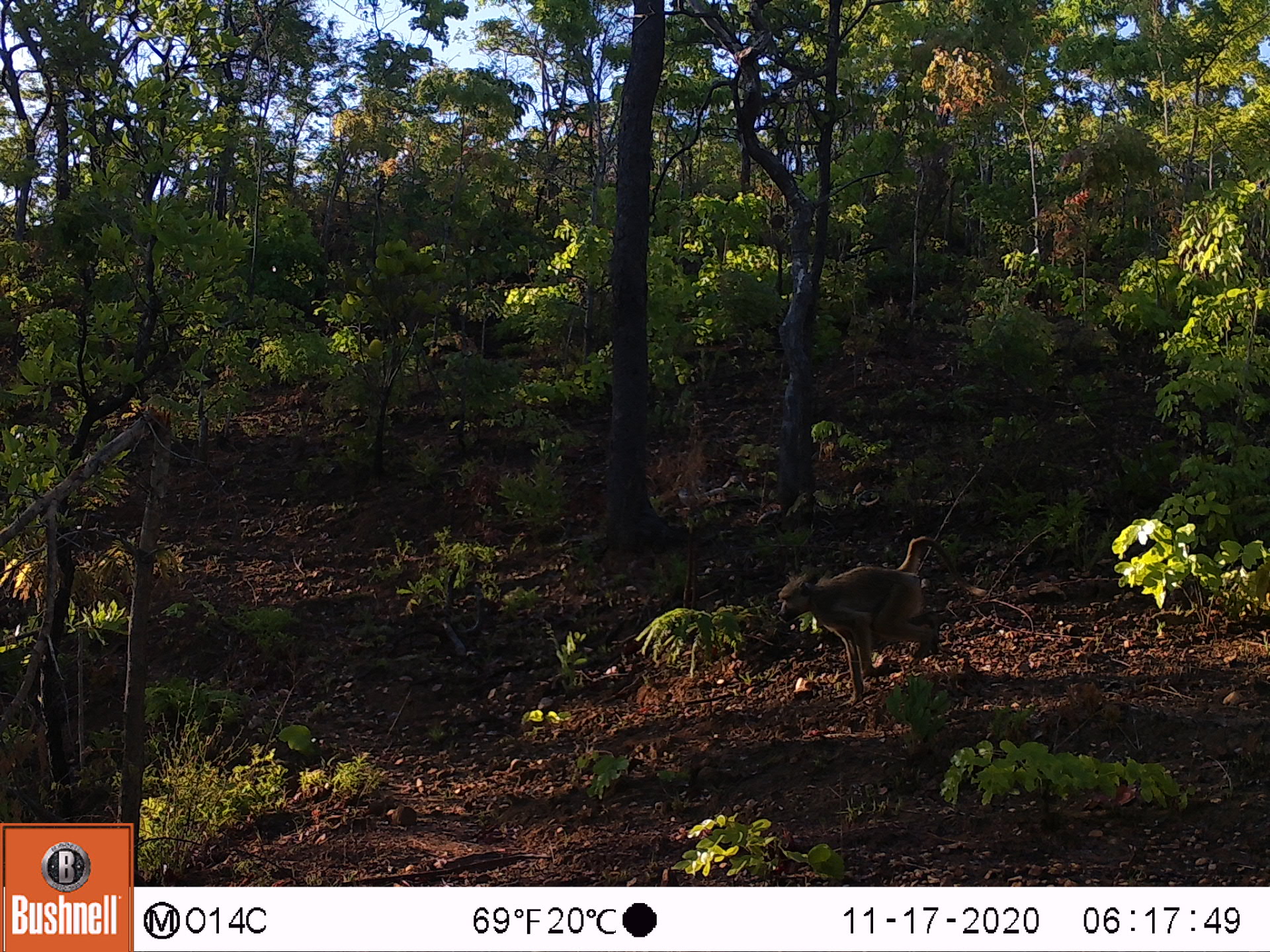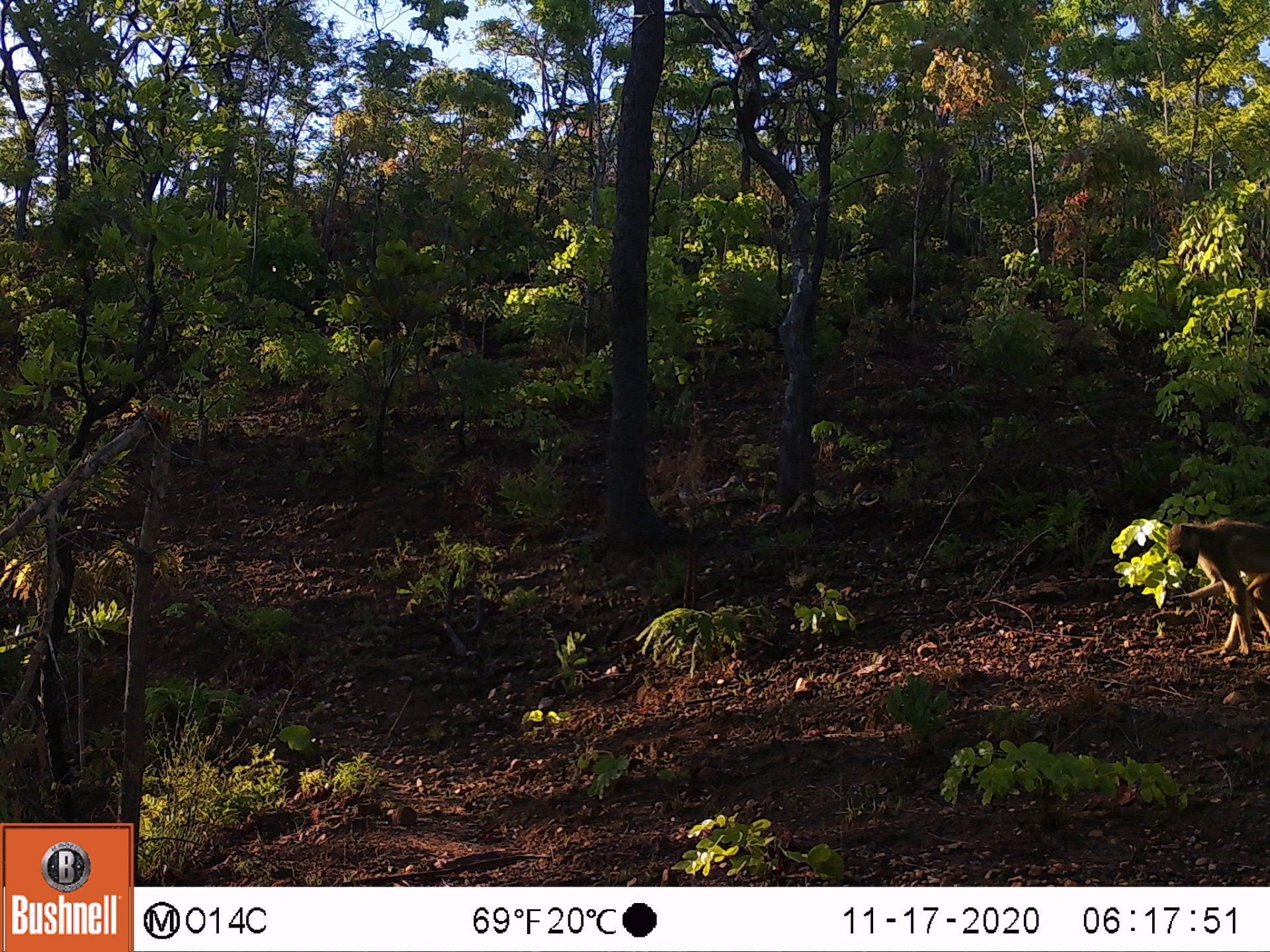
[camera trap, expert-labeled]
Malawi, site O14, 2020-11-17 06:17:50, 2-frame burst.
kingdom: Animalia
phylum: Chordata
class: Mammalia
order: Primates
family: Cercopithecidae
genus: Papio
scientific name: Papio cynocephalus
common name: yellow baboon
Yellow baboon (Papio cynocephalus), count 1.